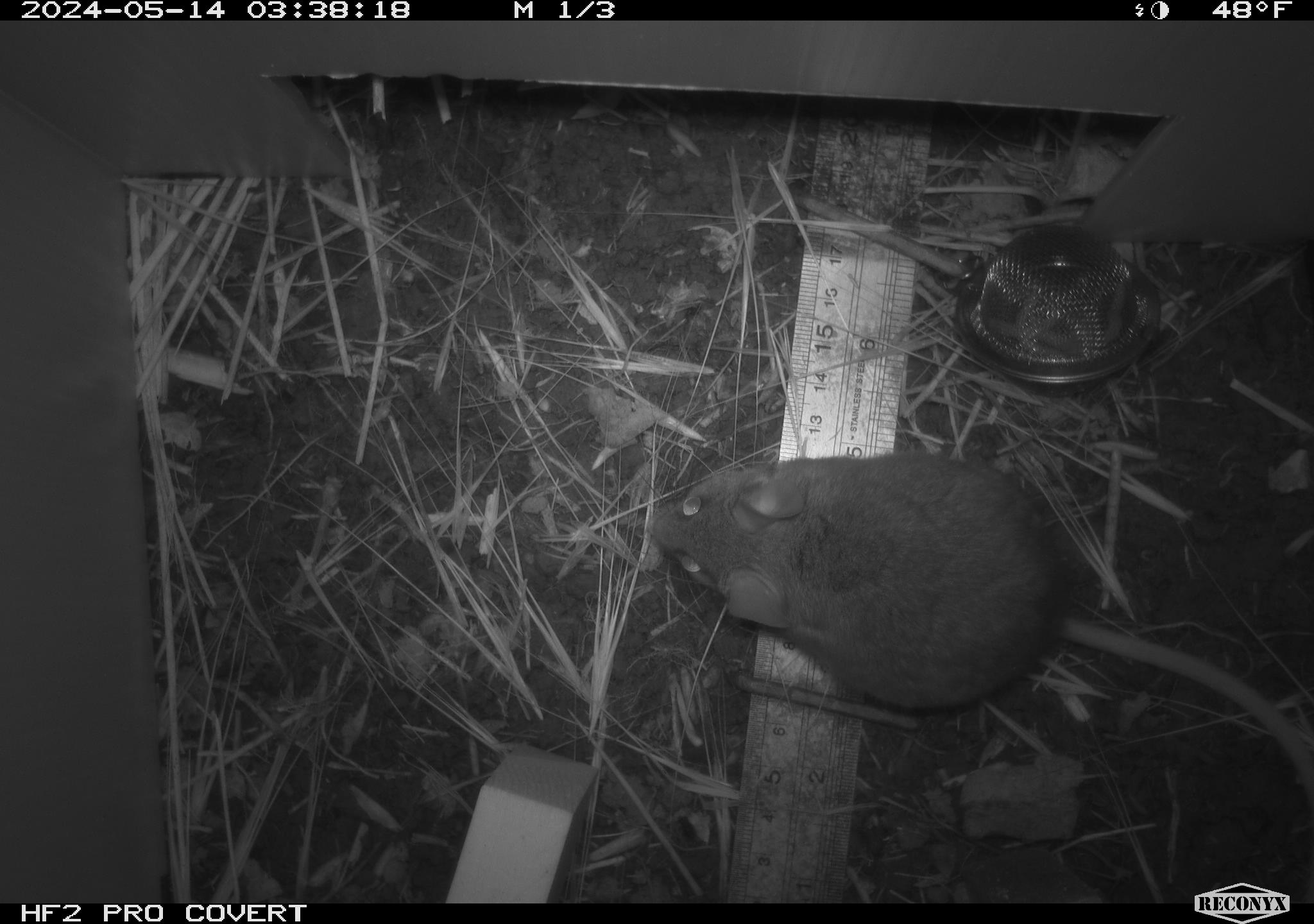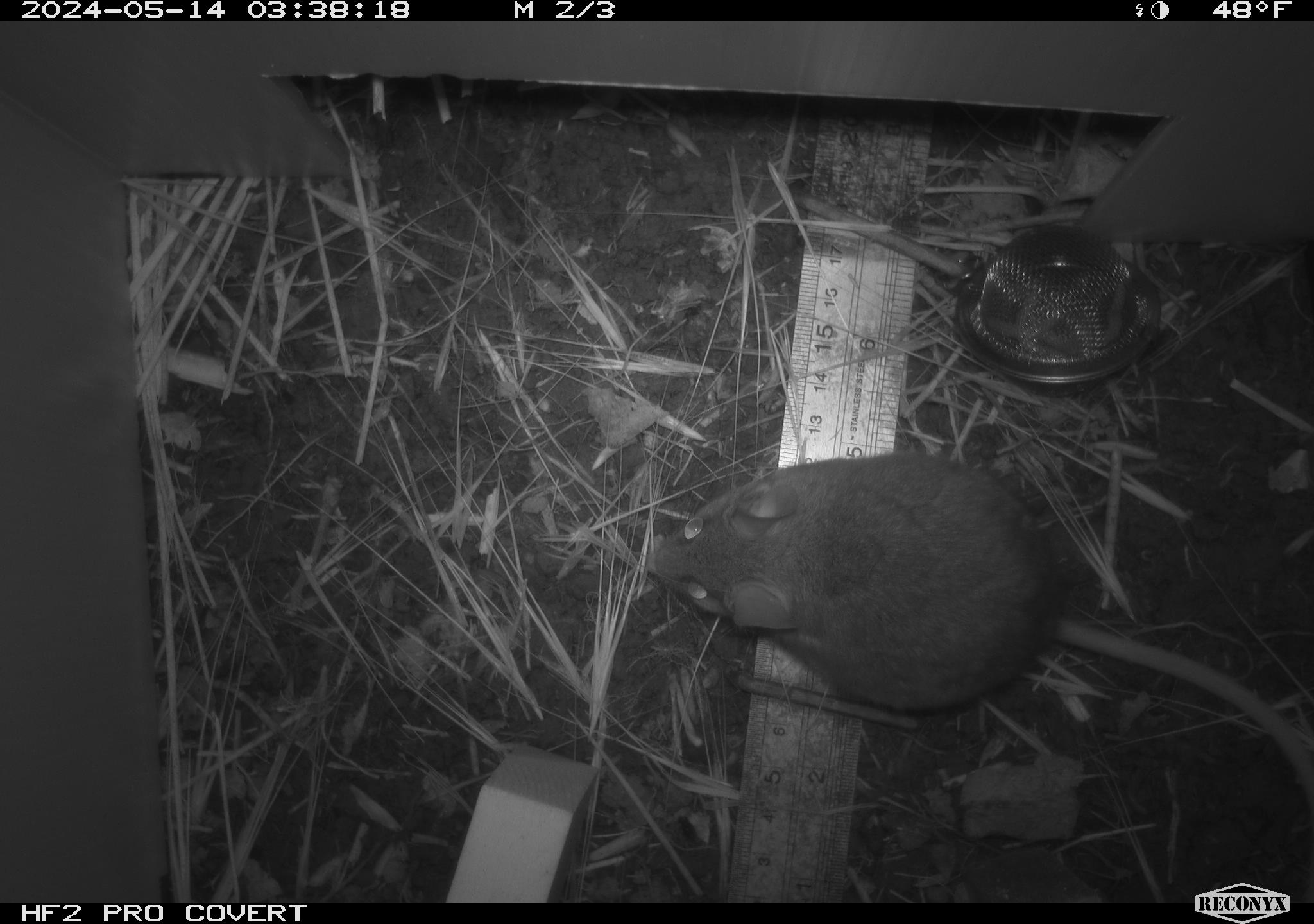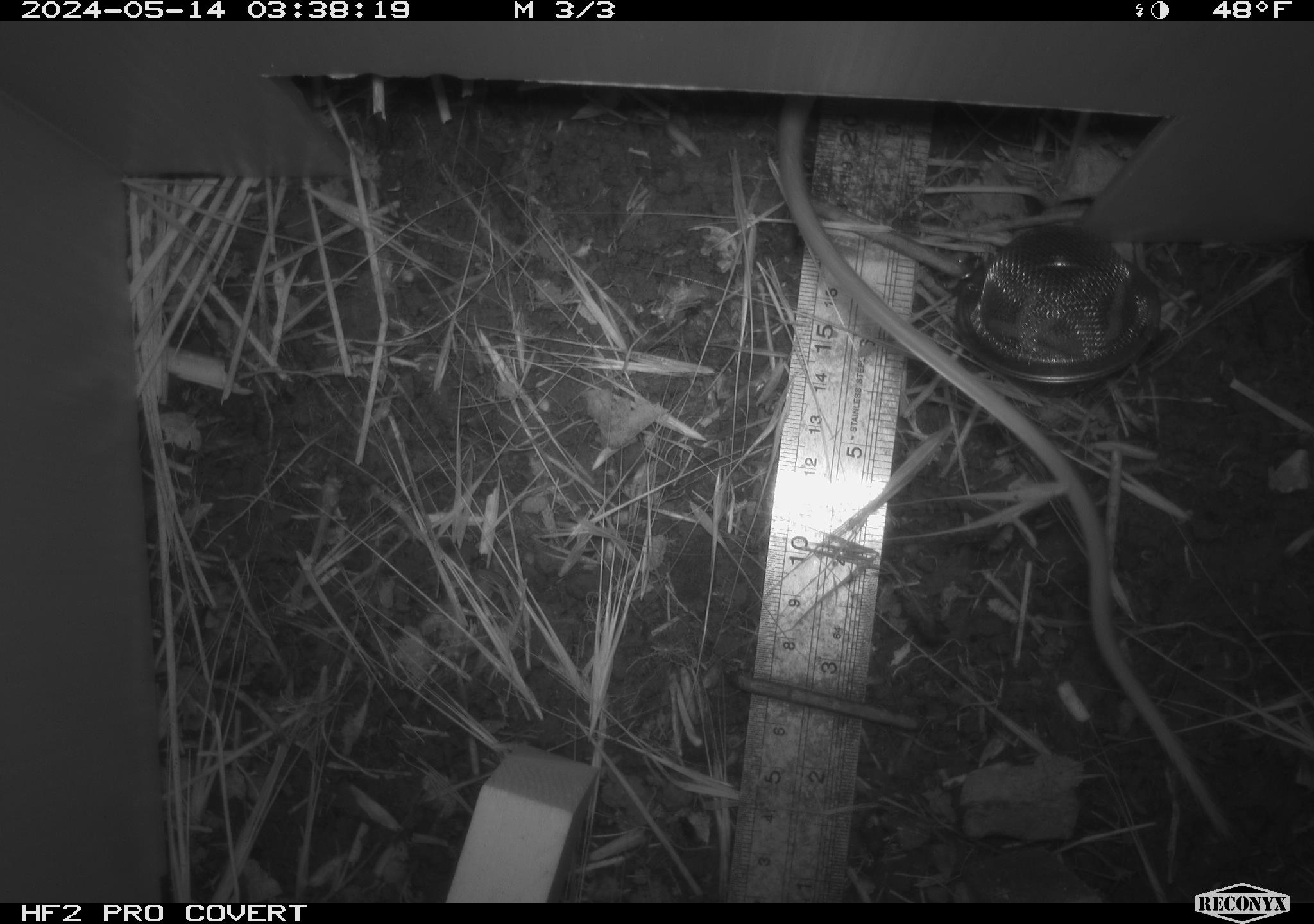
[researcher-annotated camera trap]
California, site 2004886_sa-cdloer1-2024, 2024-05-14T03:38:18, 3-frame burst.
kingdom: Animalia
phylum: Chordata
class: Mammalia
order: Rodentia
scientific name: Rodentia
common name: mouse species